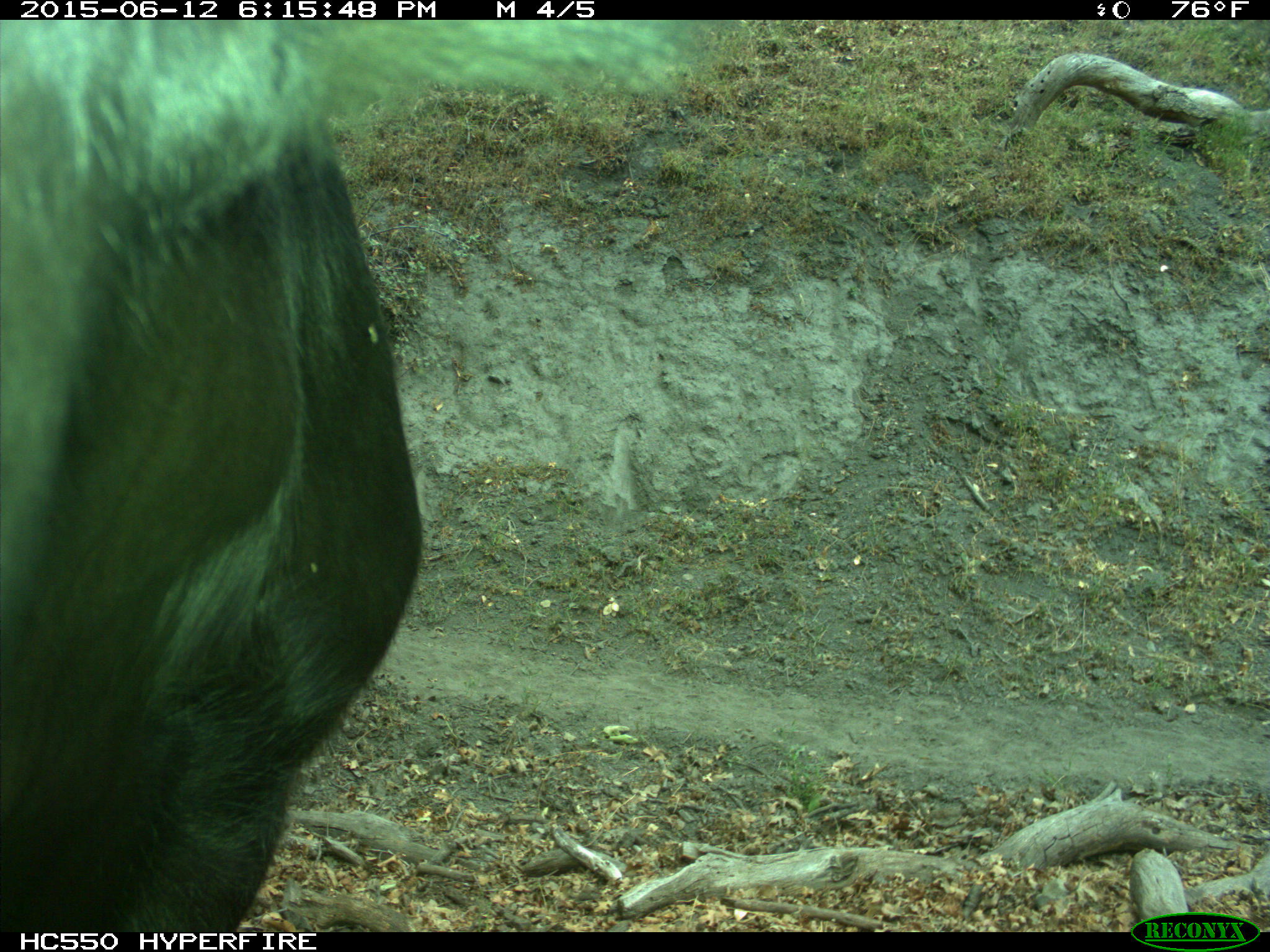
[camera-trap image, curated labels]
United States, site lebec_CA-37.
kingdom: Animalia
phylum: Chordata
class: Mammalia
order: Artiodactyla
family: Bovidae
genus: Bos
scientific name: Bos taurus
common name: domestic cow